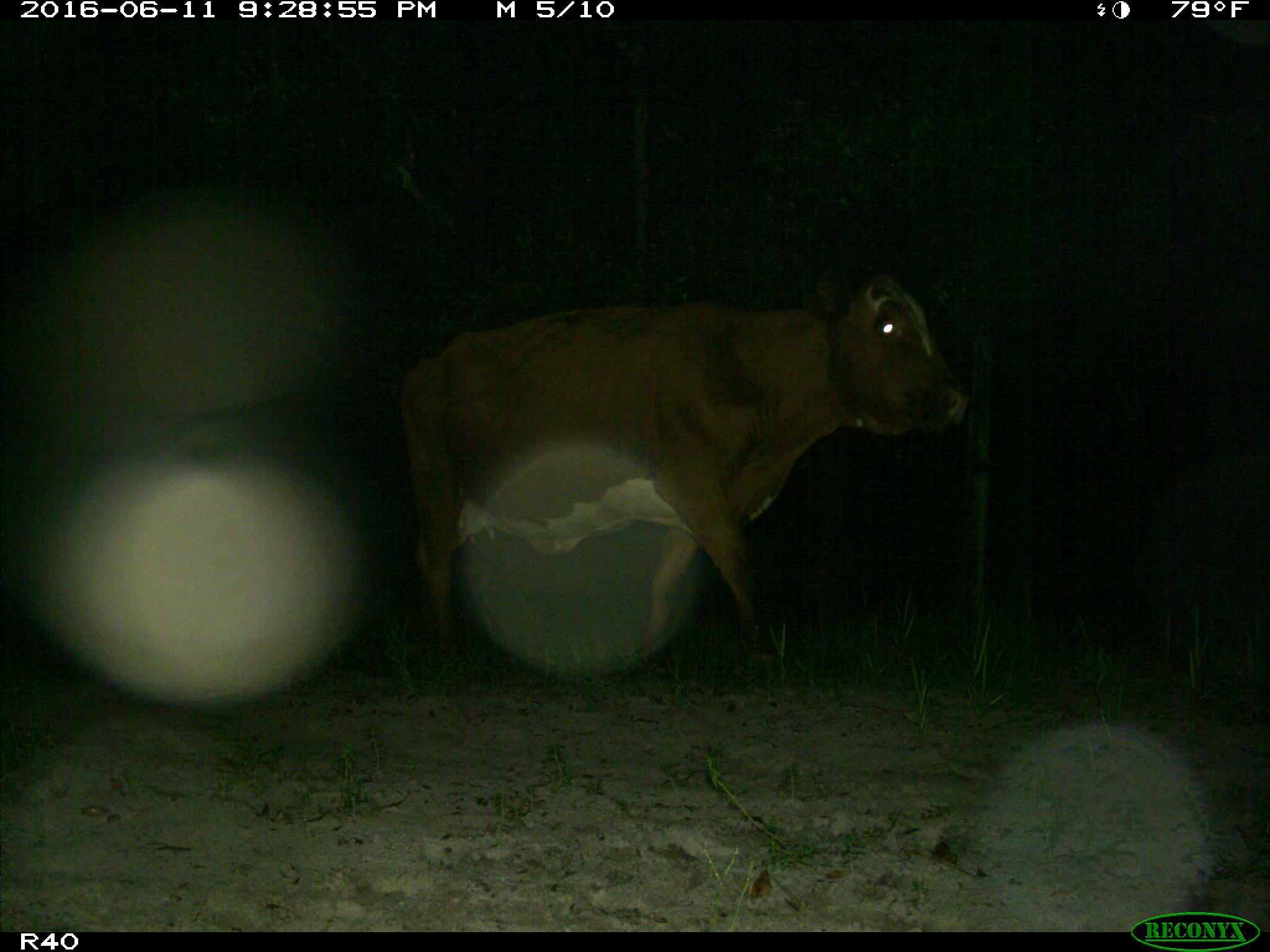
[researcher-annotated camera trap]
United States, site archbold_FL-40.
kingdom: Animalia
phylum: Chordata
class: Mammalia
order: Artiodactyla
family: Bovidae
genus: Bos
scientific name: Bos taurus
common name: domestic cow